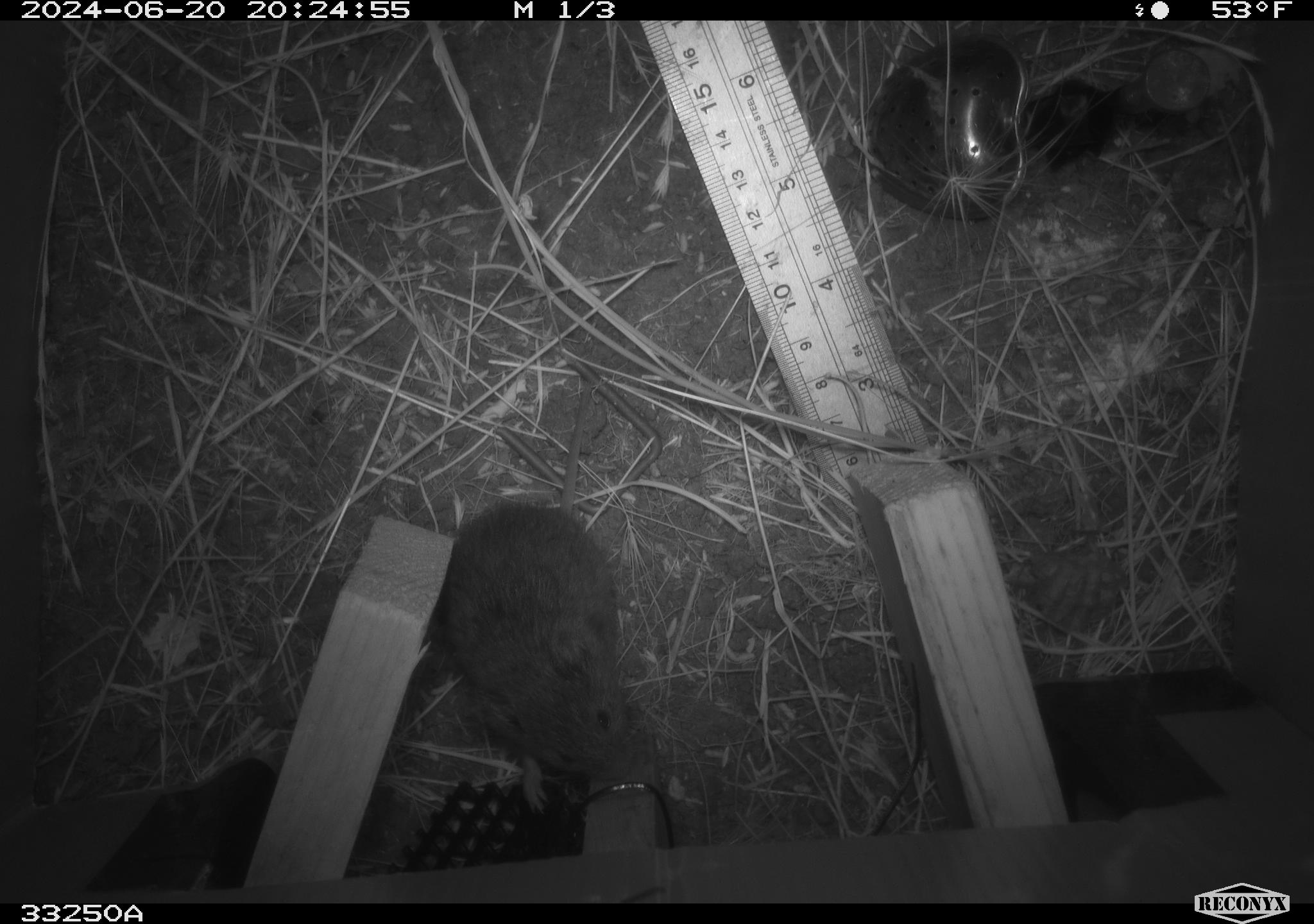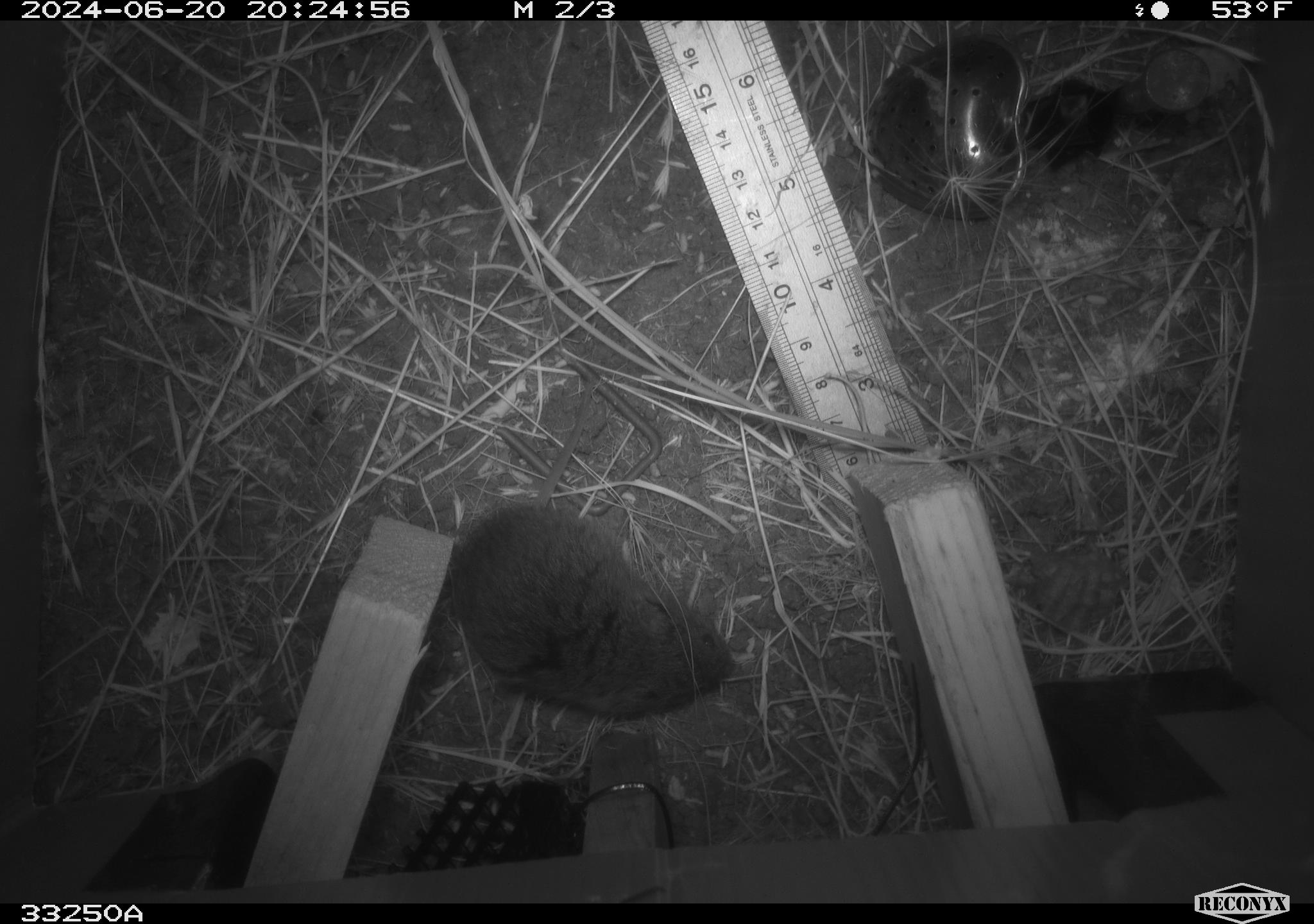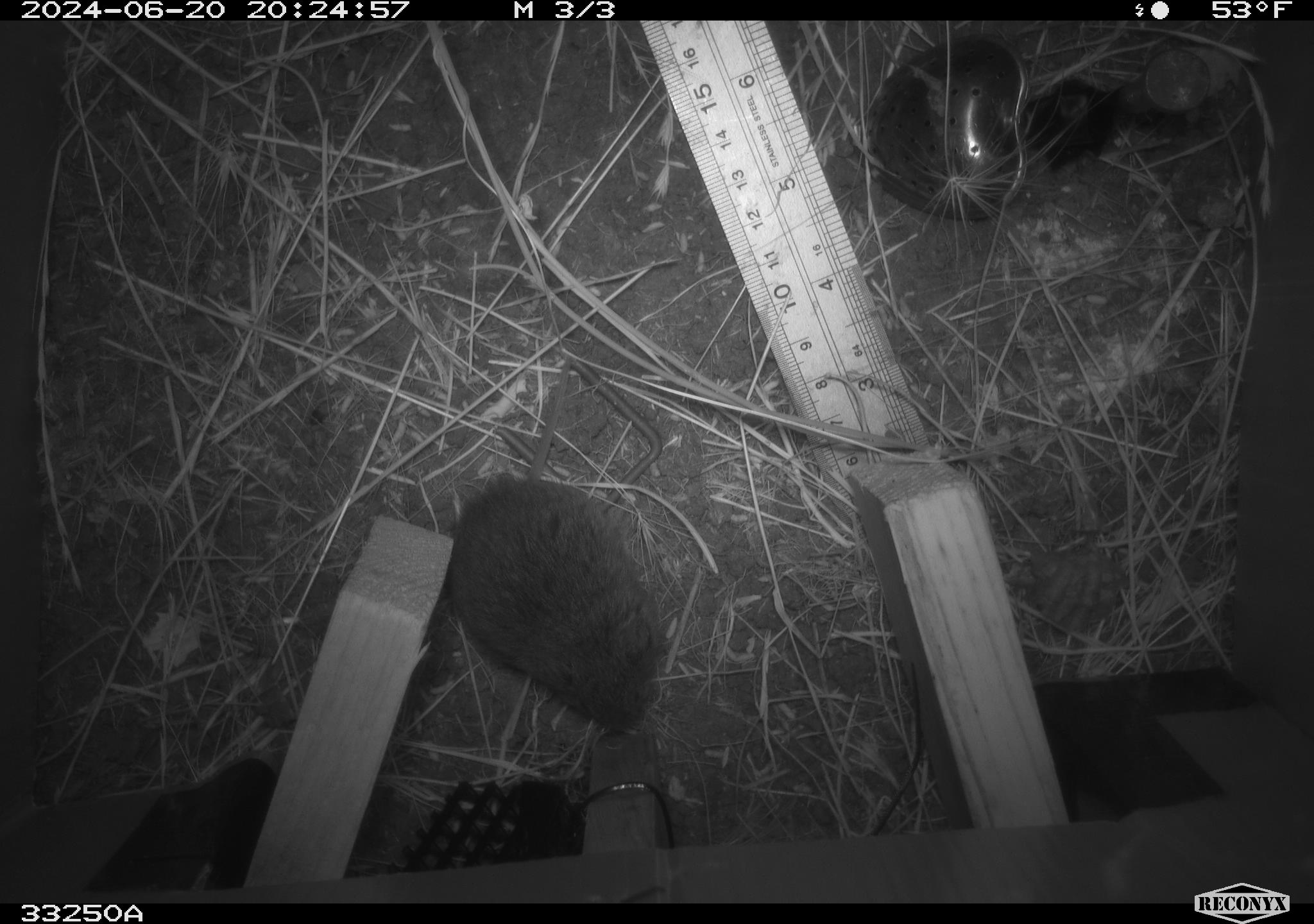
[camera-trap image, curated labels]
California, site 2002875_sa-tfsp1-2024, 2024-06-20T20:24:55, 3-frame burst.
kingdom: Animalia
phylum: Chordata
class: Mammalia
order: Rodentia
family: Cricetidae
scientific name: Arvicolinae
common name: voles, lemmings, and muskrats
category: arvicolinae subfamily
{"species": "arvicolinae subfamily (voles, lemmings, and muskrats) (Arvicolinae)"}